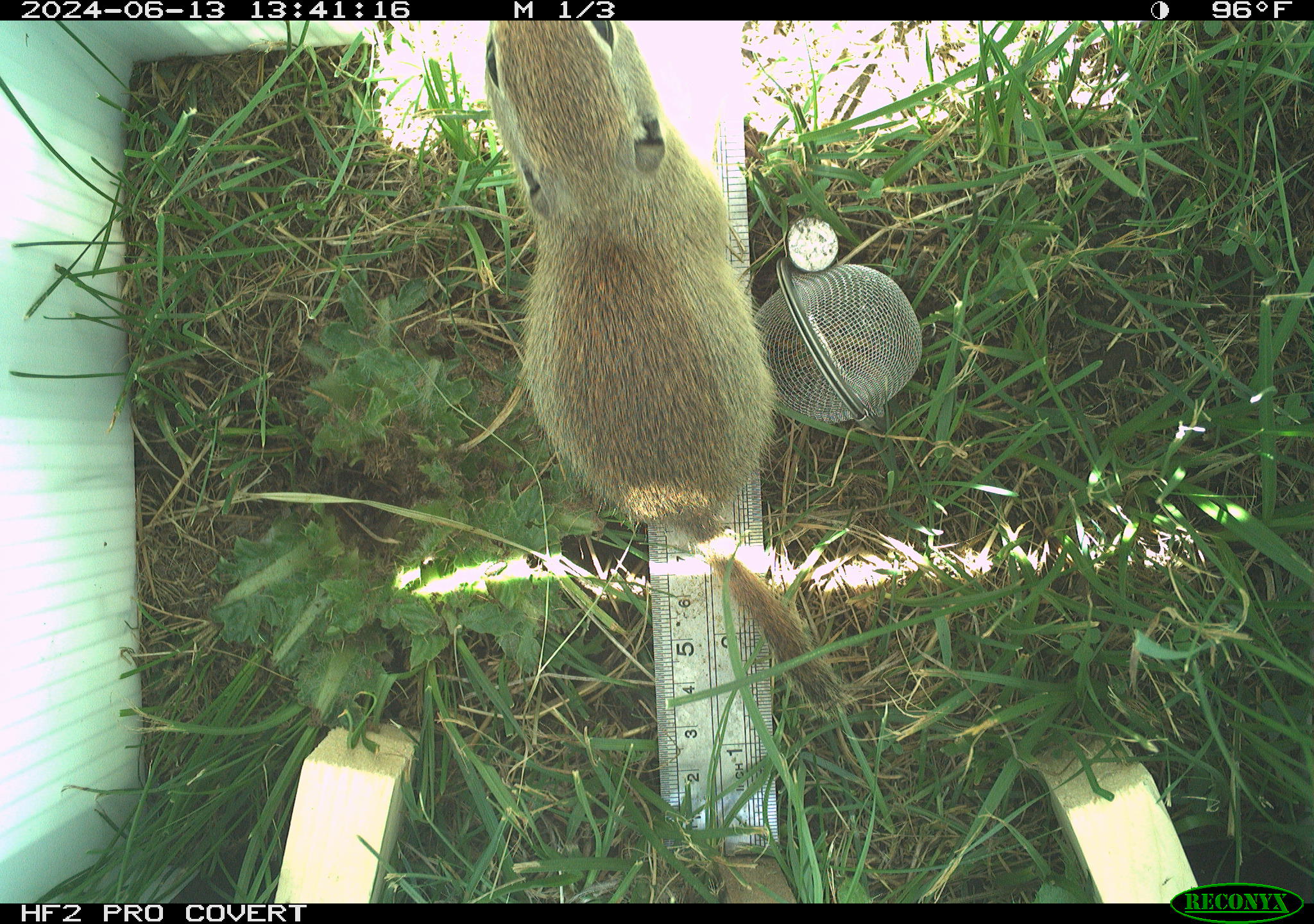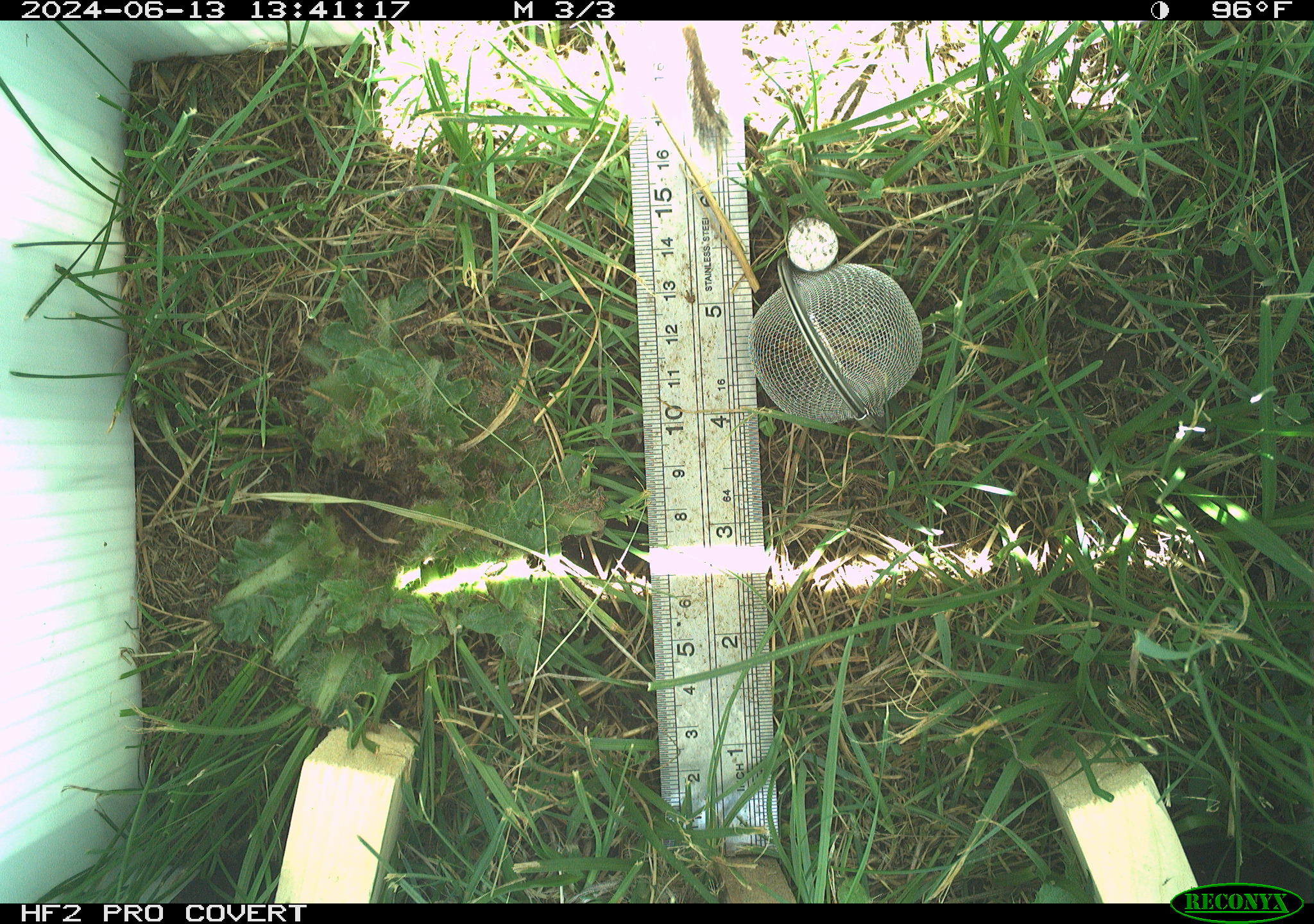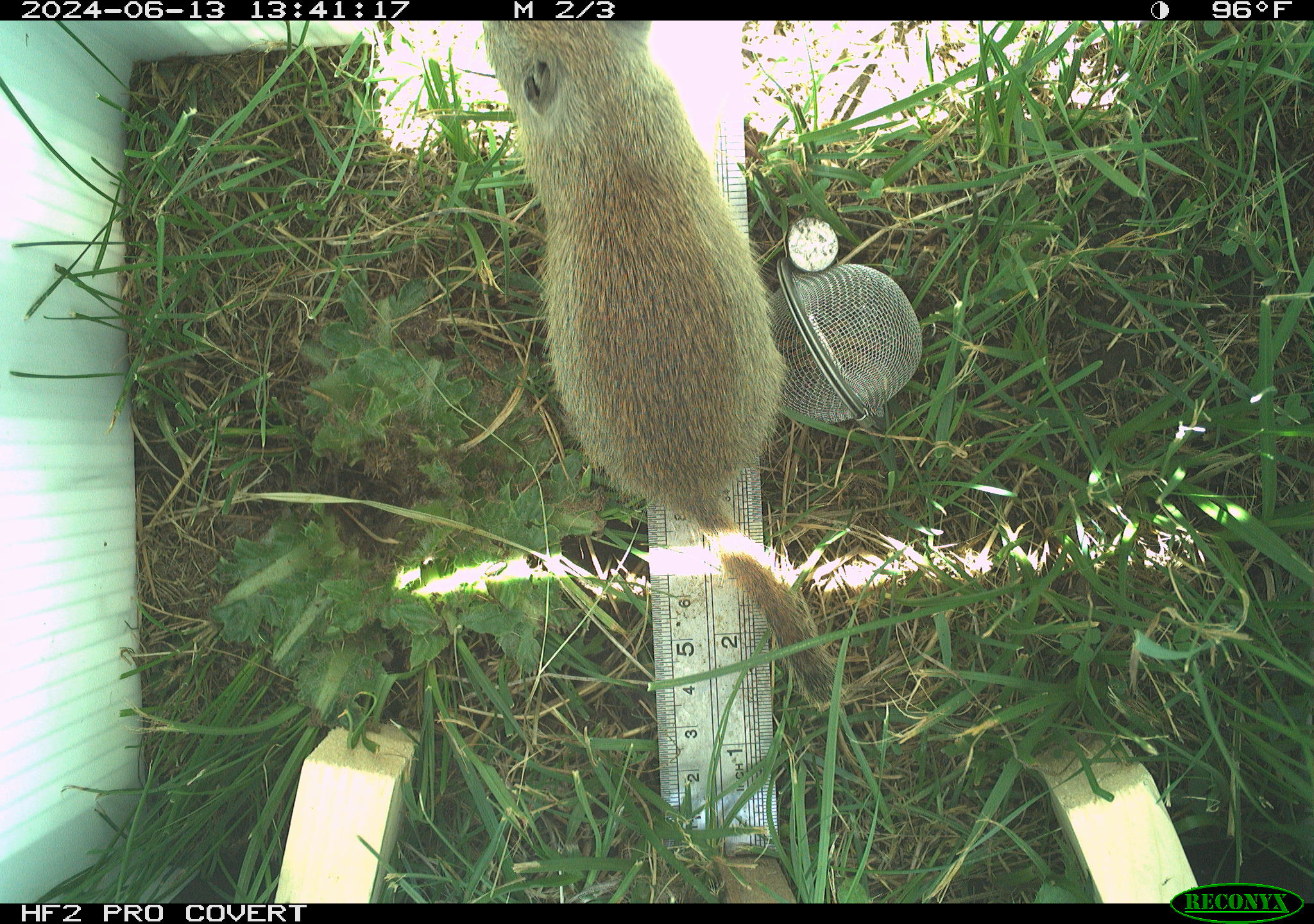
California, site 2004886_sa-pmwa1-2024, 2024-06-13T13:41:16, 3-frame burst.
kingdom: Animalia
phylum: Chordata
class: Mammalia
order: Rodentia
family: Sciuridae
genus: Urocitellus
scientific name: Urocitellus beldingi beldingi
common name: belding's ground squirrel